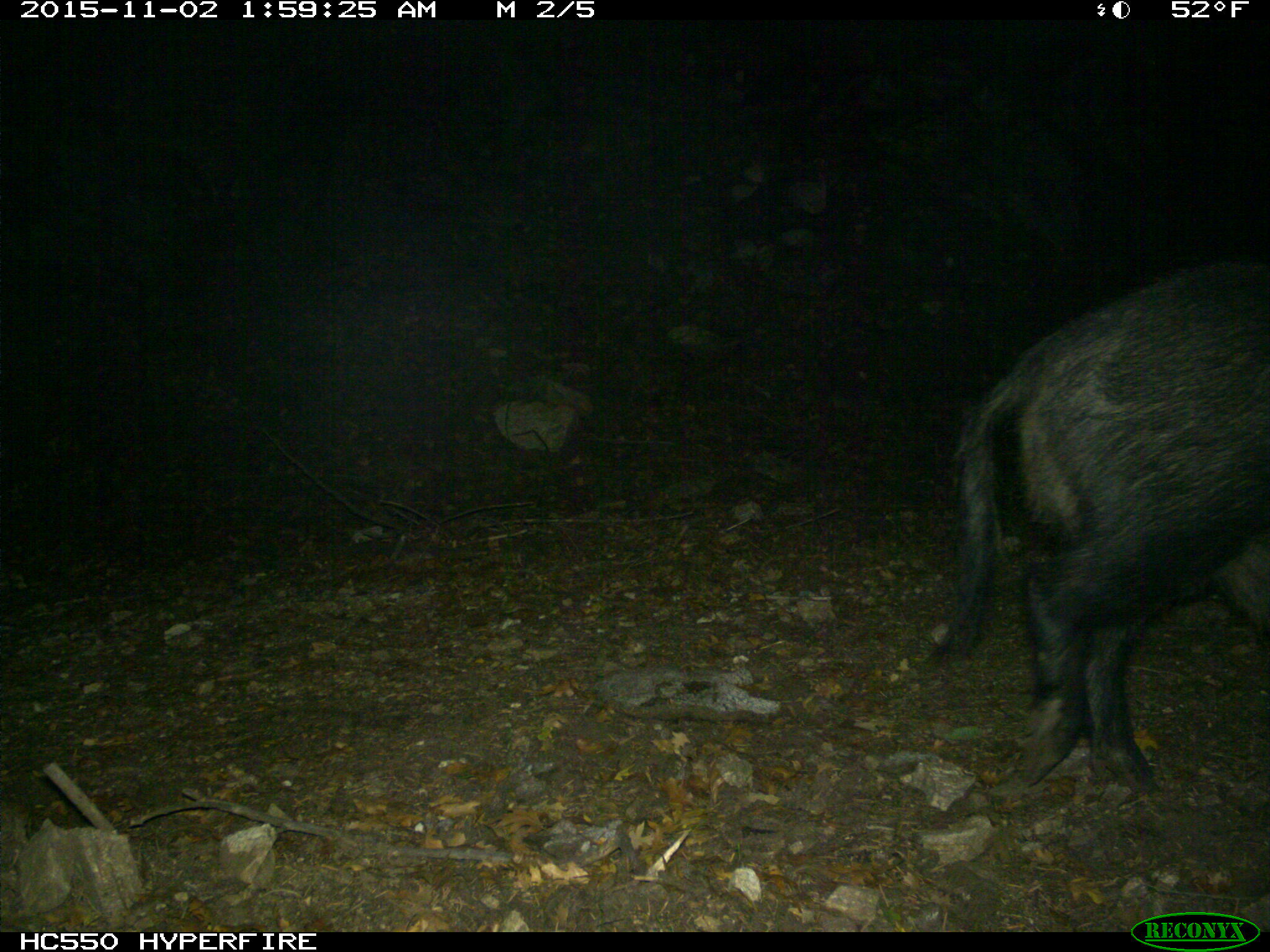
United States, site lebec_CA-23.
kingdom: Animalia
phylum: Chordata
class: Mammalia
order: Artiodactyla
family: Suidae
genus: Sus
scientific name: Sus scrofa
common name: wild boar